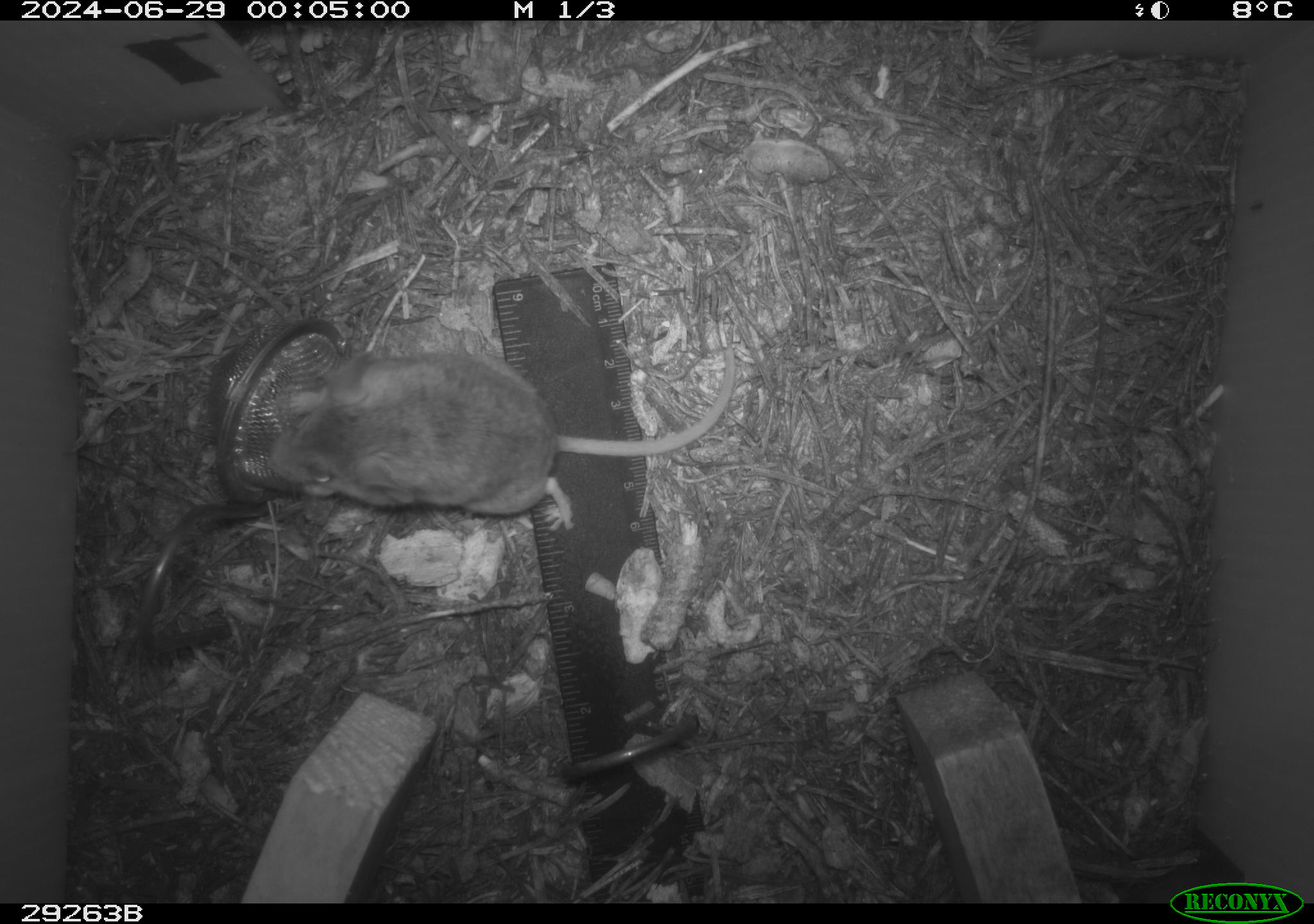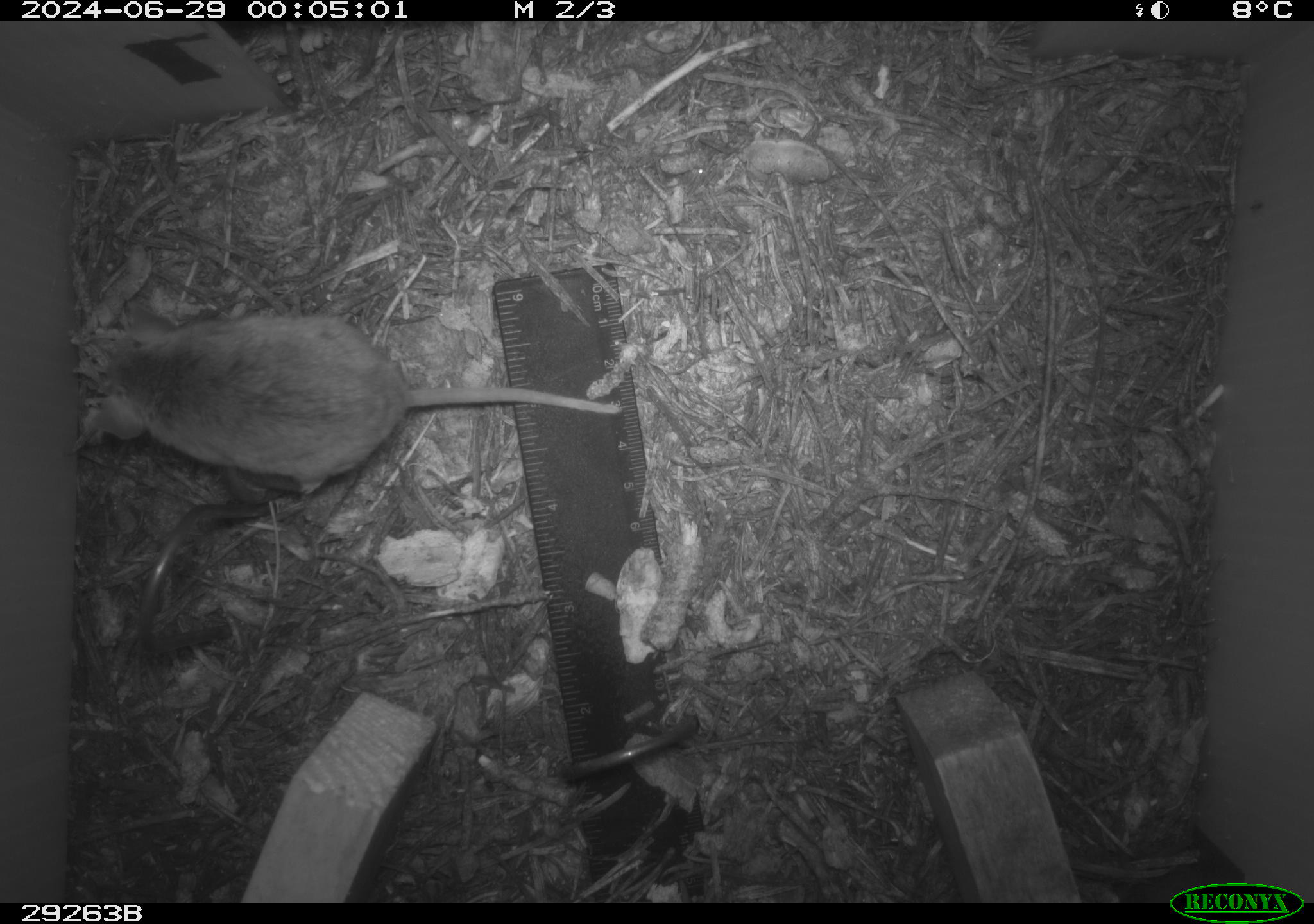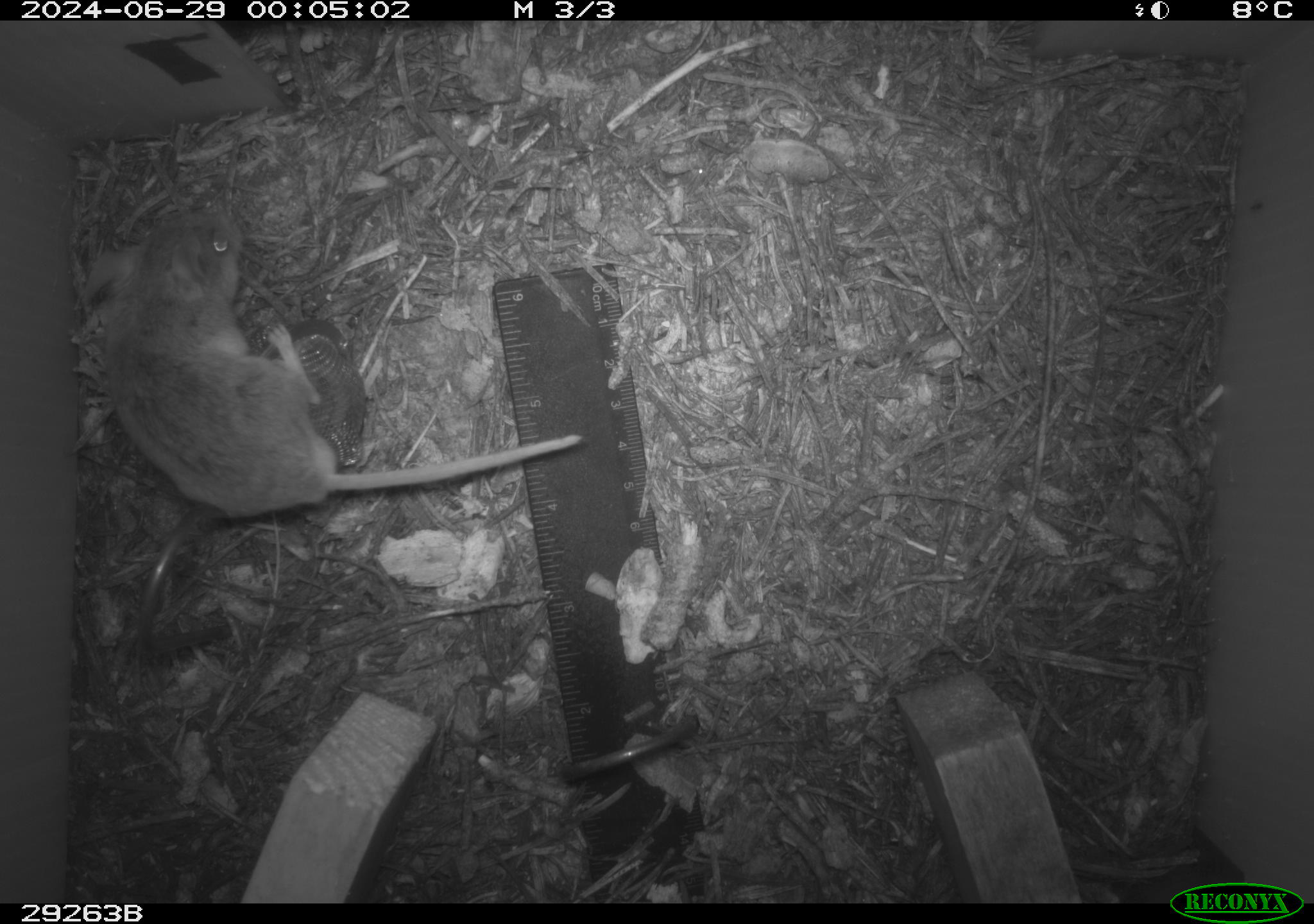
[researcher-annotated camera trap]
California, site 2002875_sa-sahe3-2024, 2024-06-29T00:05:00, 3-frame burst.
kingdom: Animalia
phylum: Chordata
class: Mammalia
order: Rodentia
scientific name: Rodentia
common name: rodent